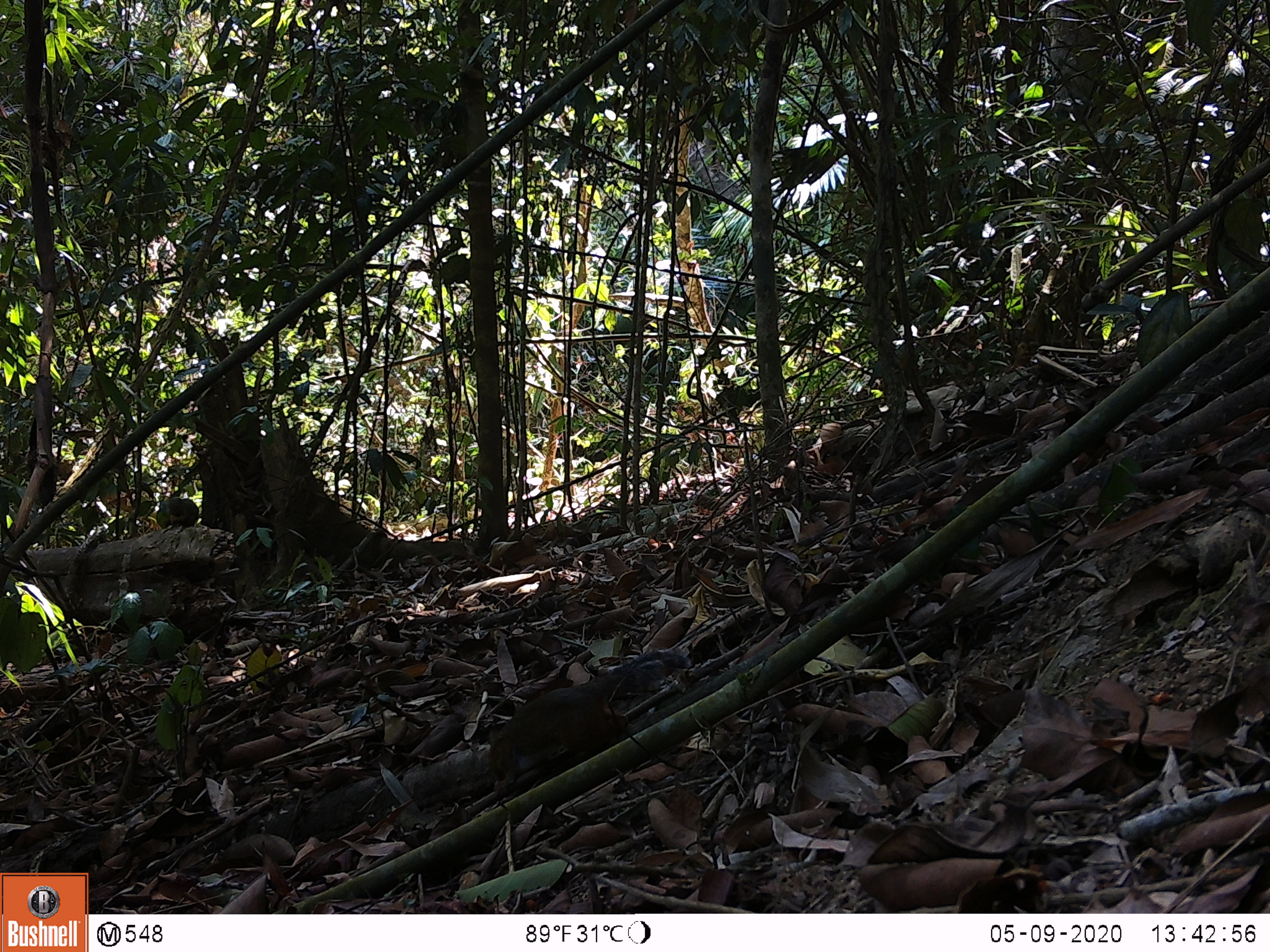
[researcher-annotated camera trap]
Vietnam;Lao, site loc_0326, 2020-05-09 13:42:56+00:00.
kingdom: Animalia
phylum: Chordata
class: Mammalia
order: Rodentia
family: Sciuridae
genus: Dremomys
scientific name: Dremomys rufigenis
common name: red-cheeked squirrel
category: red cheeked squirrel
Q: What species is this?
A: Red cheeked squirrel (red-cheeked squirrel) (Dremomys rufigenis).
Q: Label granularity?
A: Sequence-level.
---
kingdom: Animalia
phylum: Chordata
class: Mammalia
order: Rodentia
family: Sciuridae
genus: Callosciurus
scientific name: Callosciurus erythraeus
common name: pallas's squirrel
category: pallass squirrel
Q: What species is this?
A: Pallass squirrel (pallas's squirrel) (Callosciurus erythraeus).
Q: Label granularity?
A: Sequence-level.